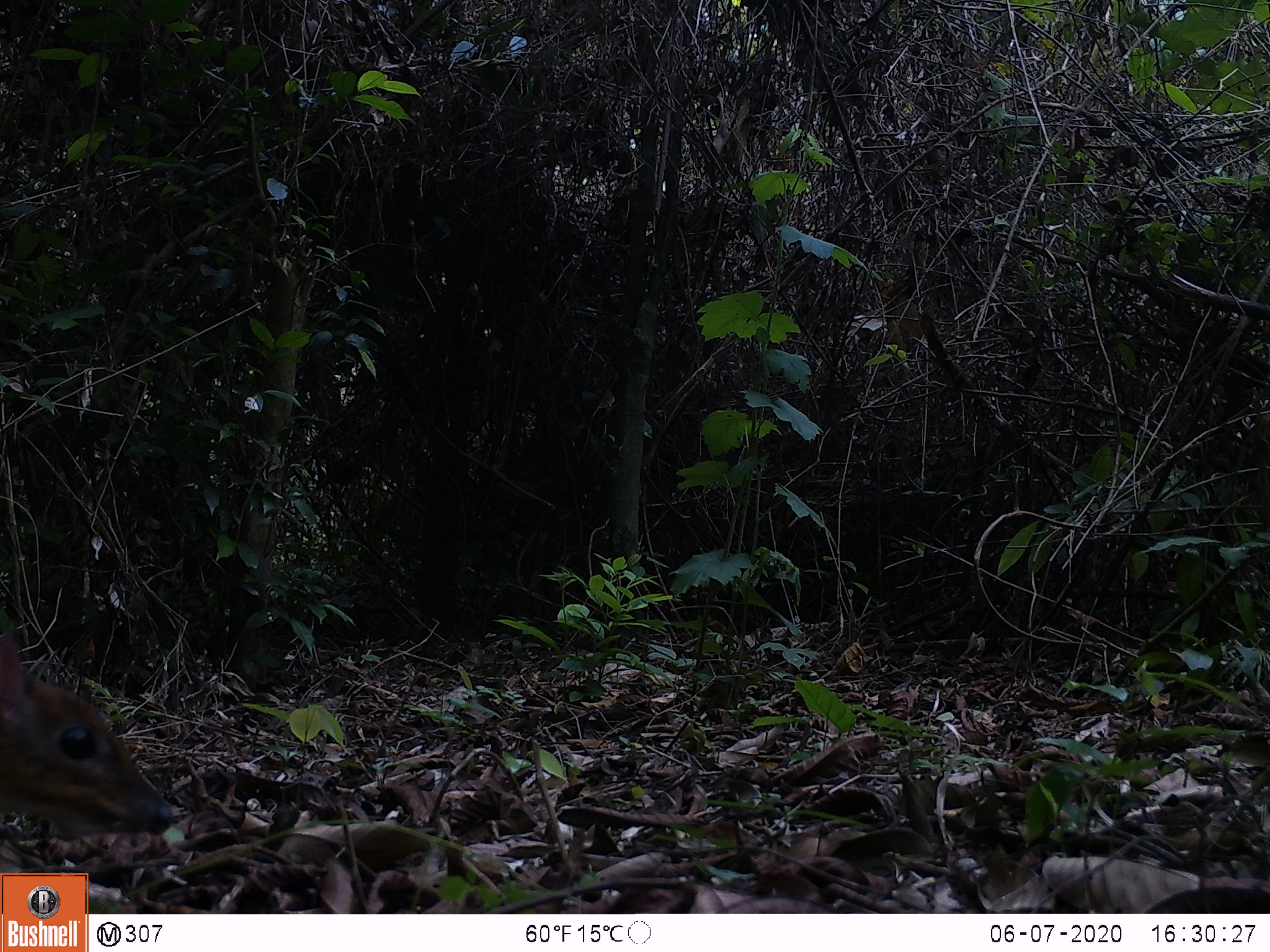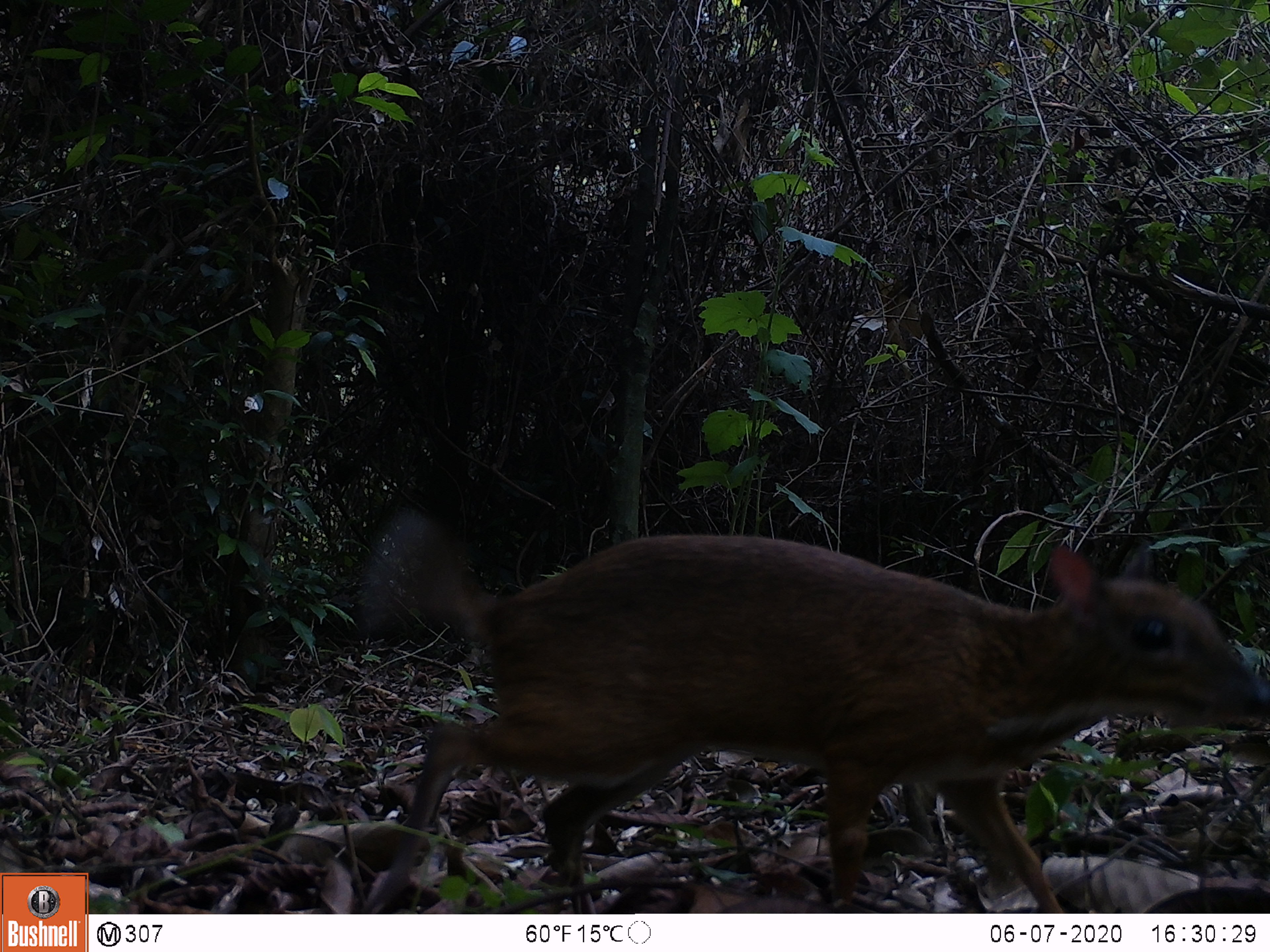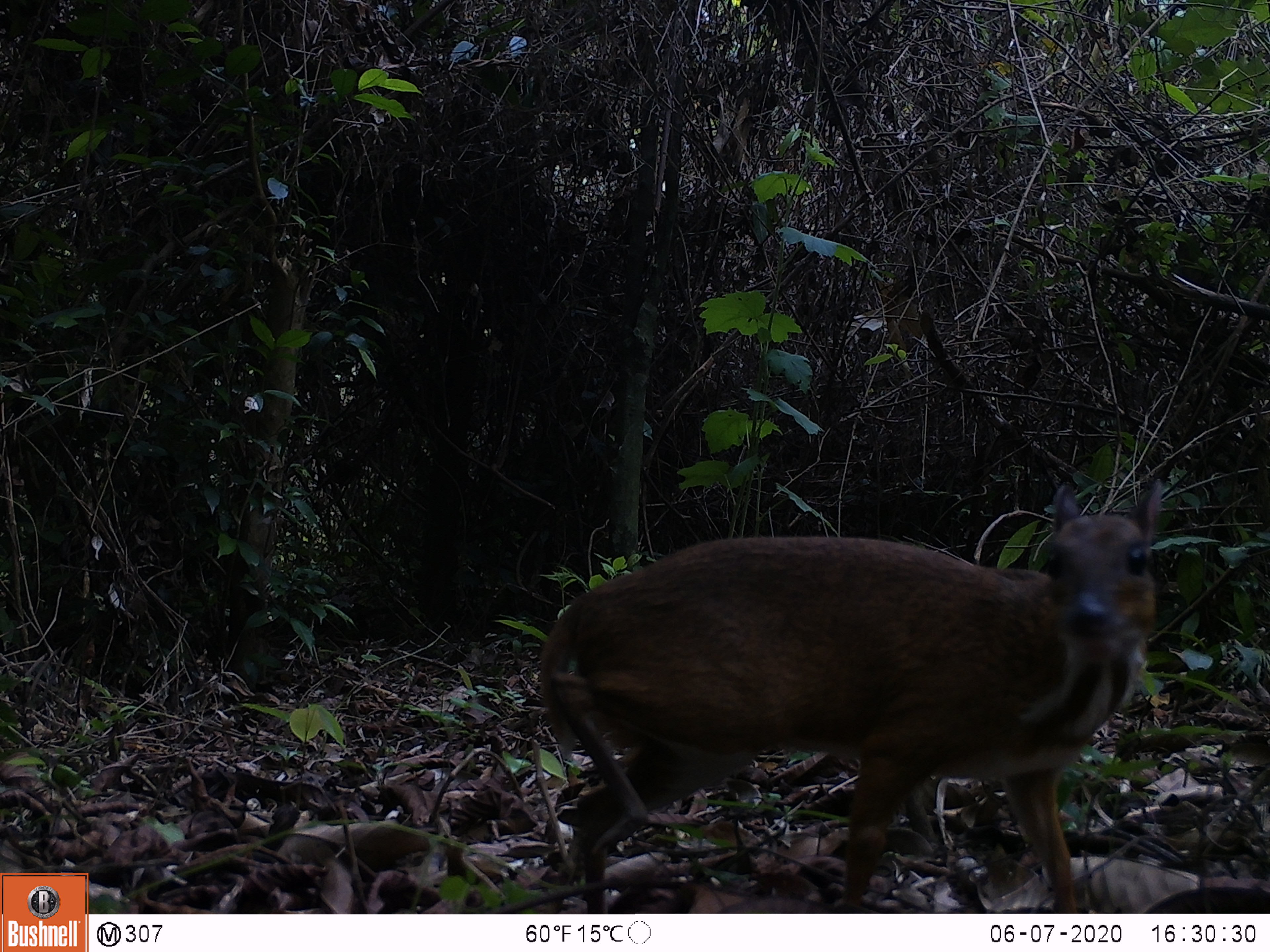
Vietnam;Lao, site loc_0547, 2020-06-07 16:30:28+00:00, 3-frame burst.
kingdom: Animalia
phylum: Chordata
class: Mammalia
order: Artiodactyla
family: Tragulidae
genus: Moschiola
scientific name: Moschiola meminna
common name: chevrotain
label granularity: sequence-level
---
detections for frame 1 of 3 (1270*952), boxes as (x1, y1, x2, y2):
chevrotain: (0, 636, 174, 836)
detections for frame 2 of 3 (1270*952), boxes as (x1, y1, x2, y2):
chevrotain: (362, 510, 1270, 913)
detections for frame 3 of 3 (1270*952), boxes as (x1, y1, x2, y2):
chevrotain: (538, 479, 1162, 913)